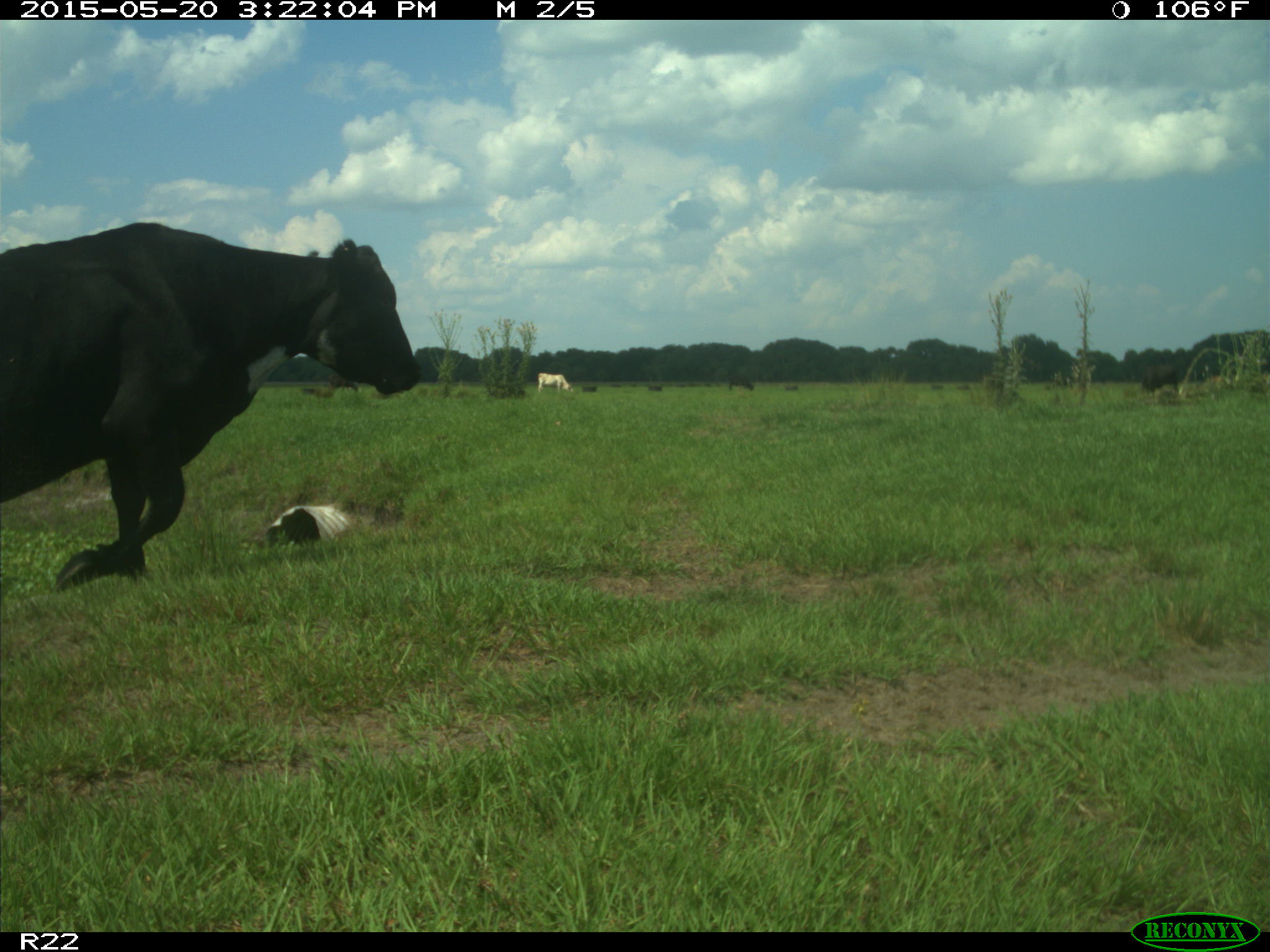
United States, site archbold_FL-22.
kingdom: Animalia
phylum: Chordata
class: Mammalia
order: Artiodactyla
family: Bovidae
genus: Bos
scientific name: Bos taurus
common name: domestic cow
Bos taurus (domestic cow).